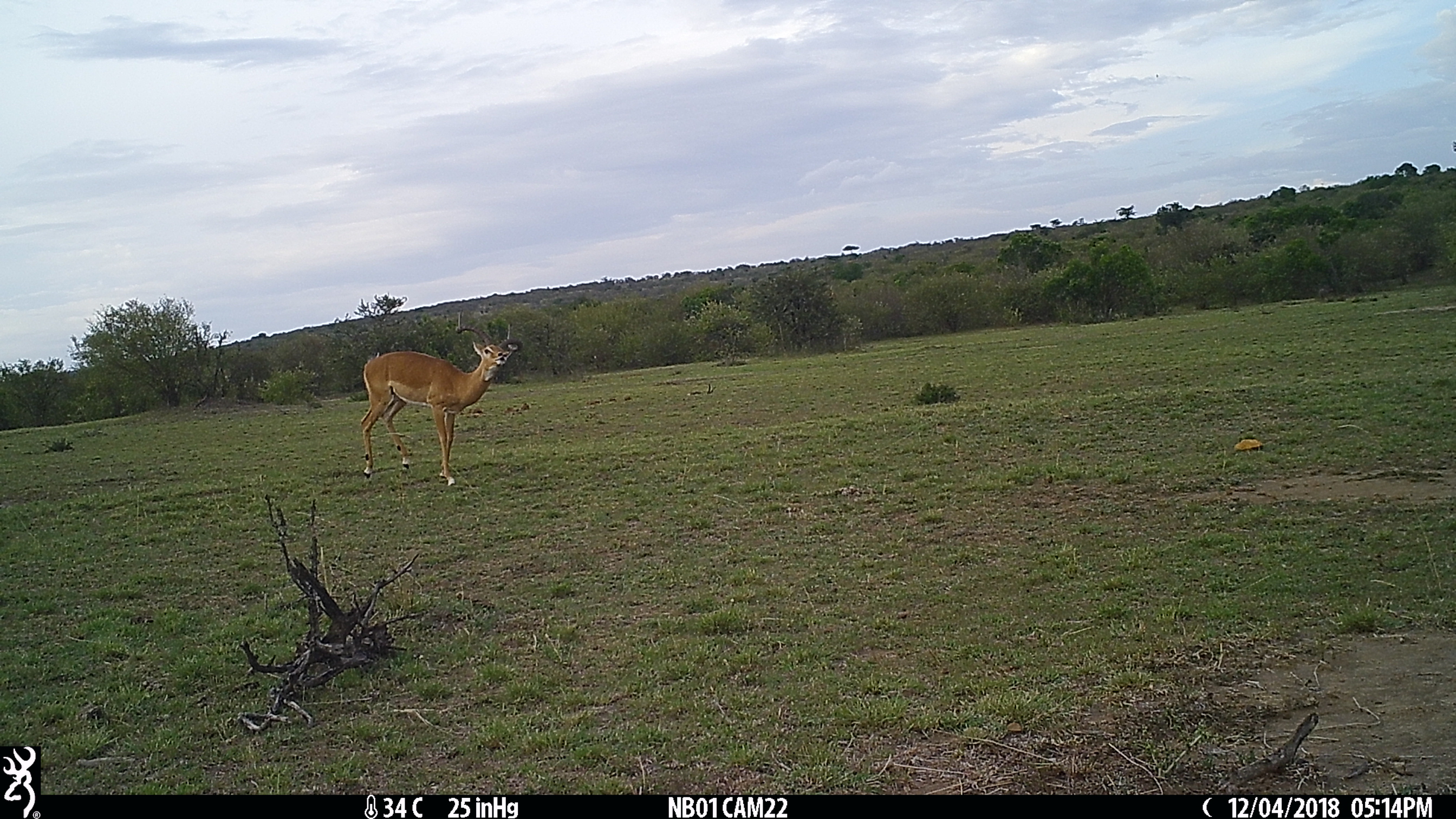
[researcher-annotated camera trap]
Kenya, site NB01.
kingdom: Animalia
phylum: Chordata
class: Mammalia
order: Artiodactyla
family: Bovidae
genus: Aepyceros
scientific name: Aepyceros melampus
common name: impala